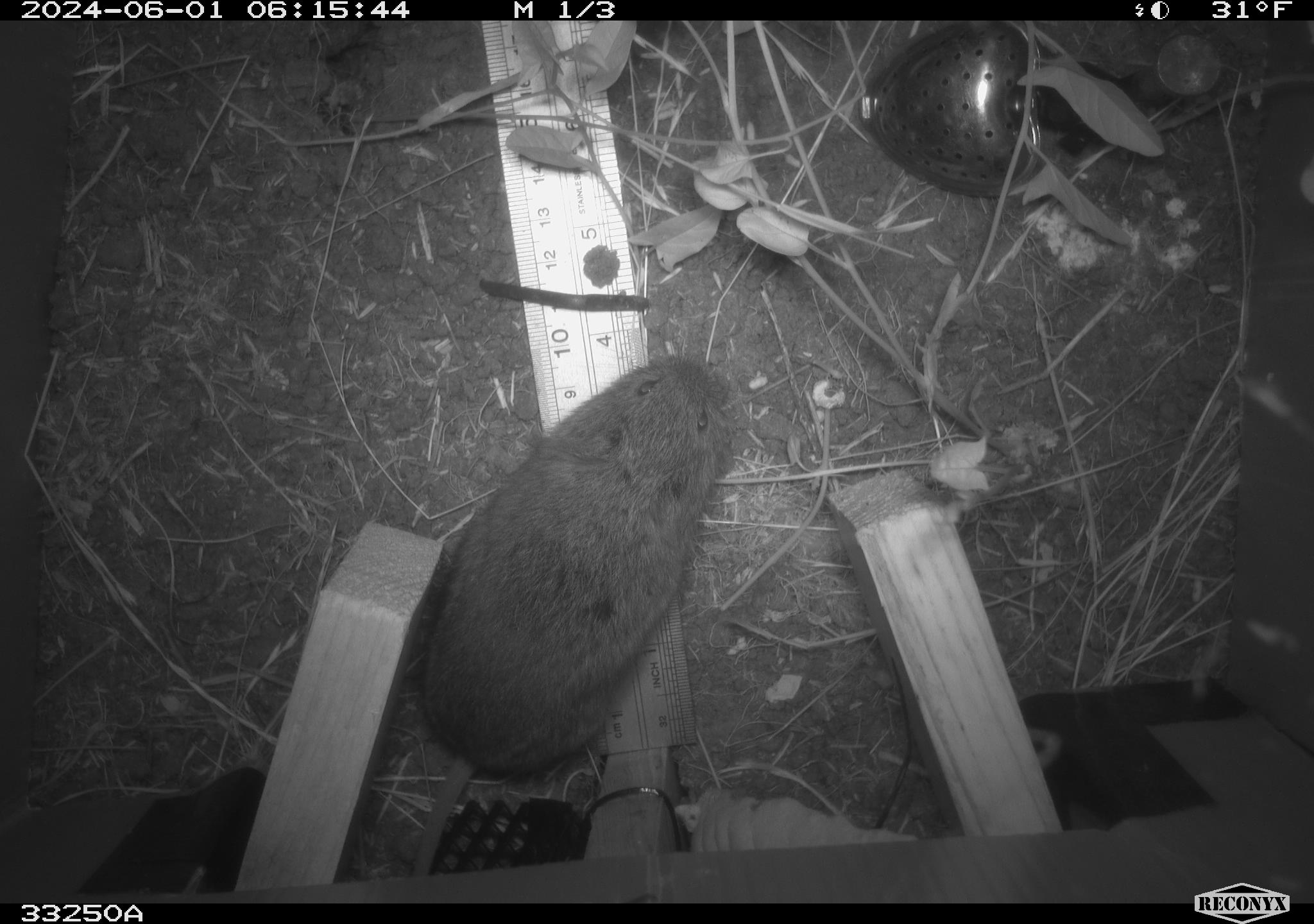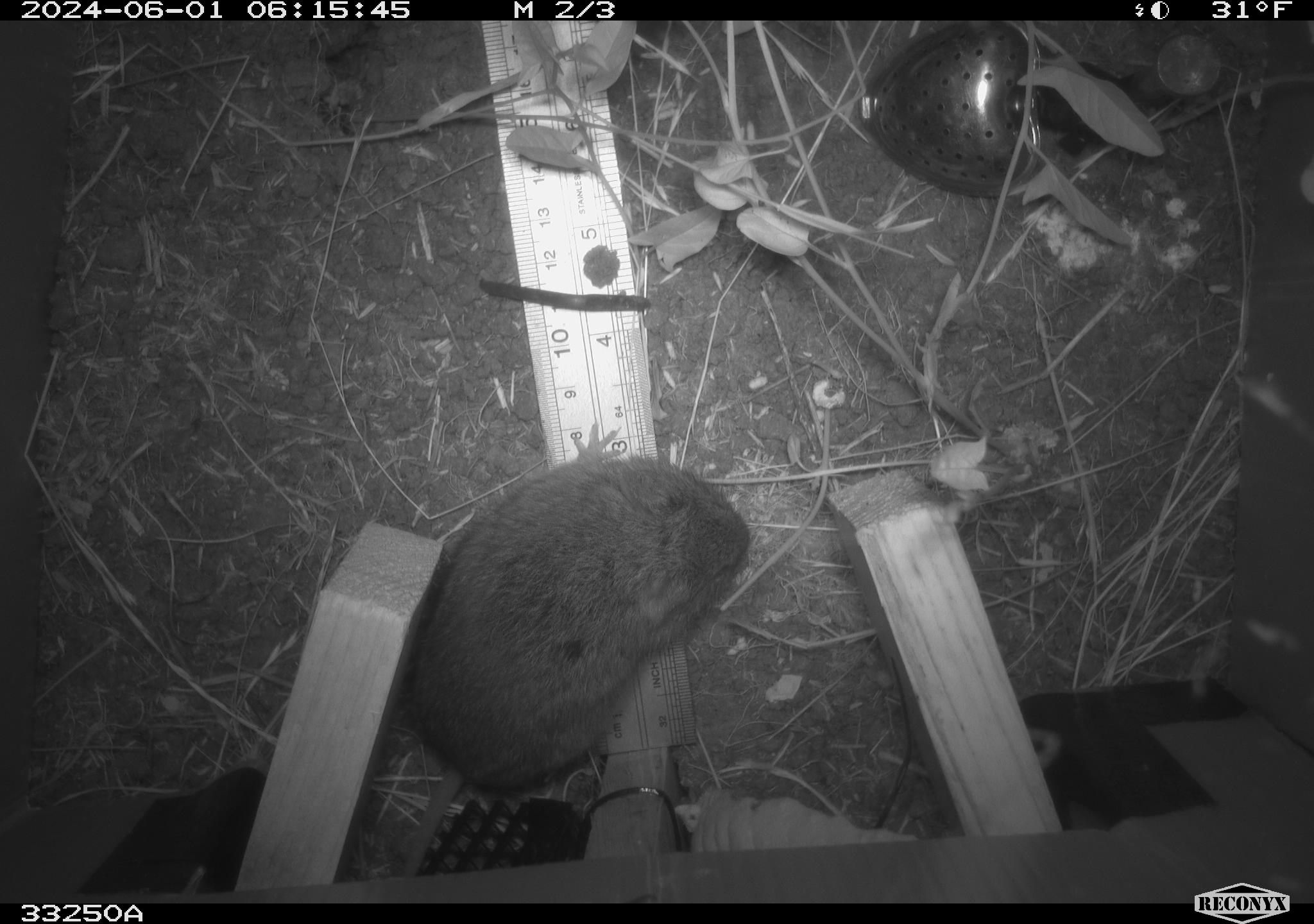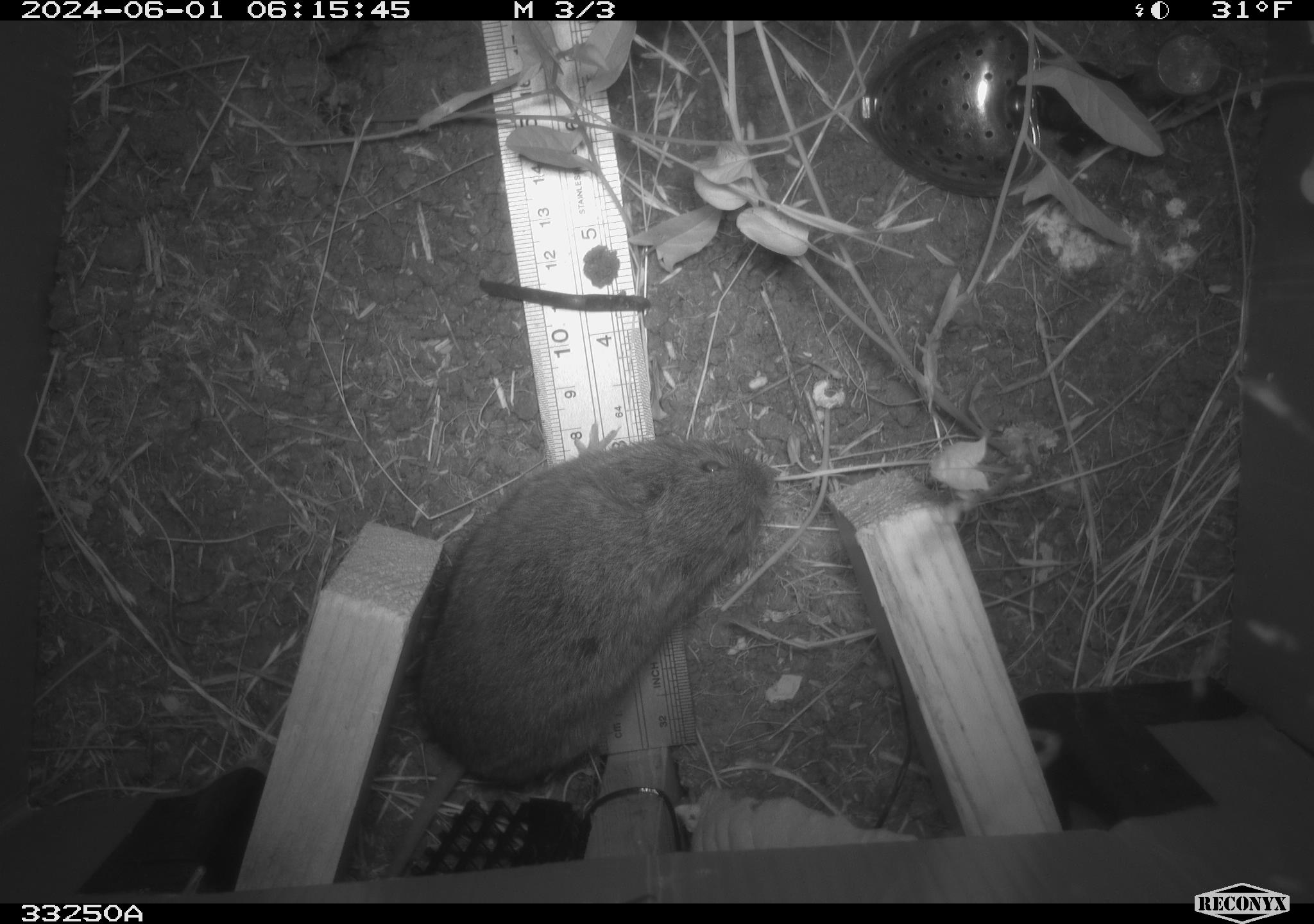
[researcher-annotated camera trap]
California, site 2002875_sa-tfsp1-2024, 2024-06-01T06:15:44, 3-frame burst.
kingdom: Animalia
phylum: Chordata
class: Mammalia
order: Rodentia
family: Cricetidae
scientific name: Arvicolinae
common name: voles, lemmings, and muskrats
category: arvicolinae subfamily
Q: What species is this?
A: Arvicolinae subfamily (voles, lemmings, and muskrats) (Arvicolinae).